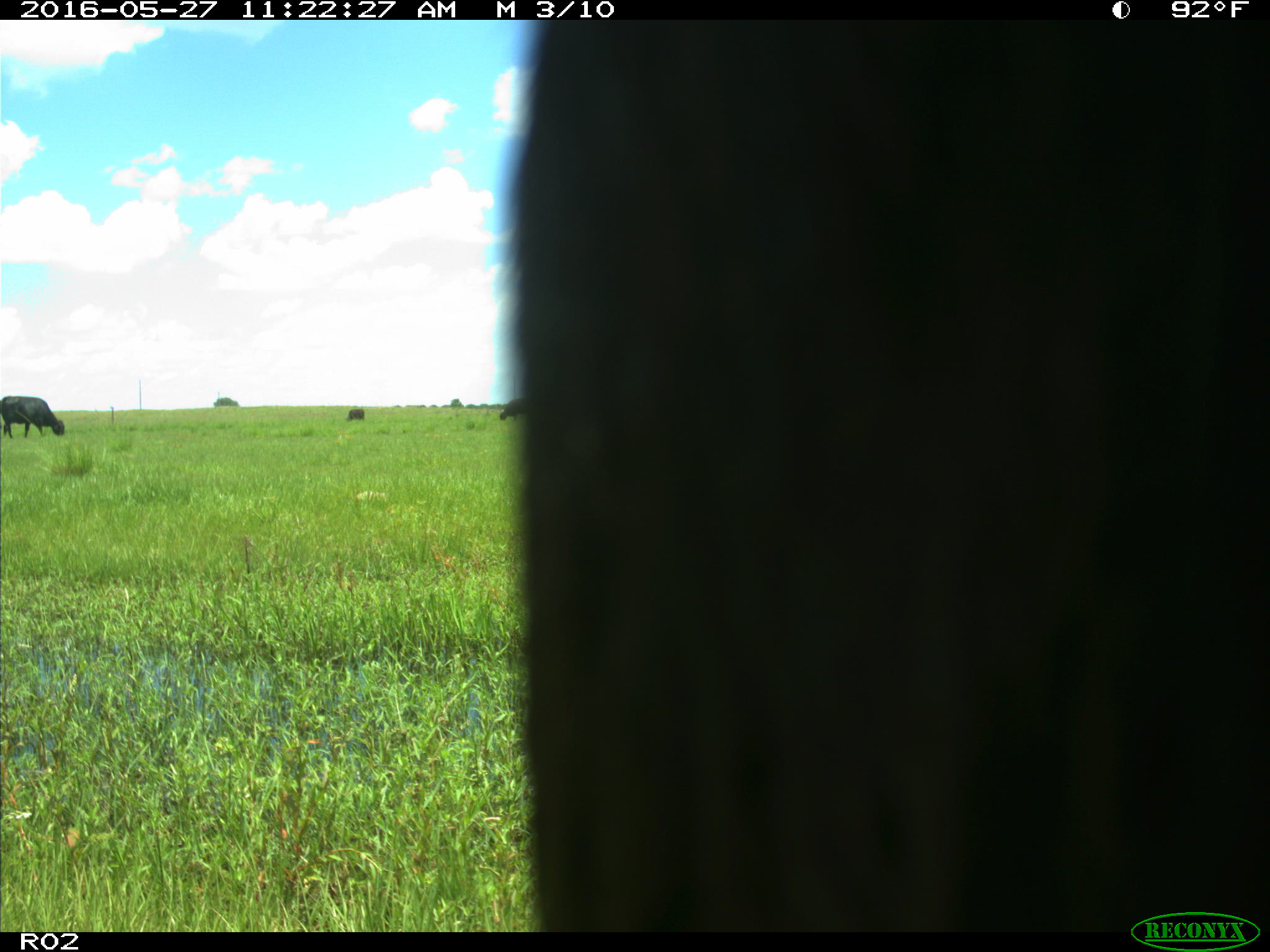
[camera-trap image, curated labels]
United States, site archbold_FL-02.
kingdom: Animalia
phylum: Chordata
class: Mammalia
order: Artiodactyla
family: Bovidae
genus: Bos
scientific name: Bos taurus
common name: domestic cow